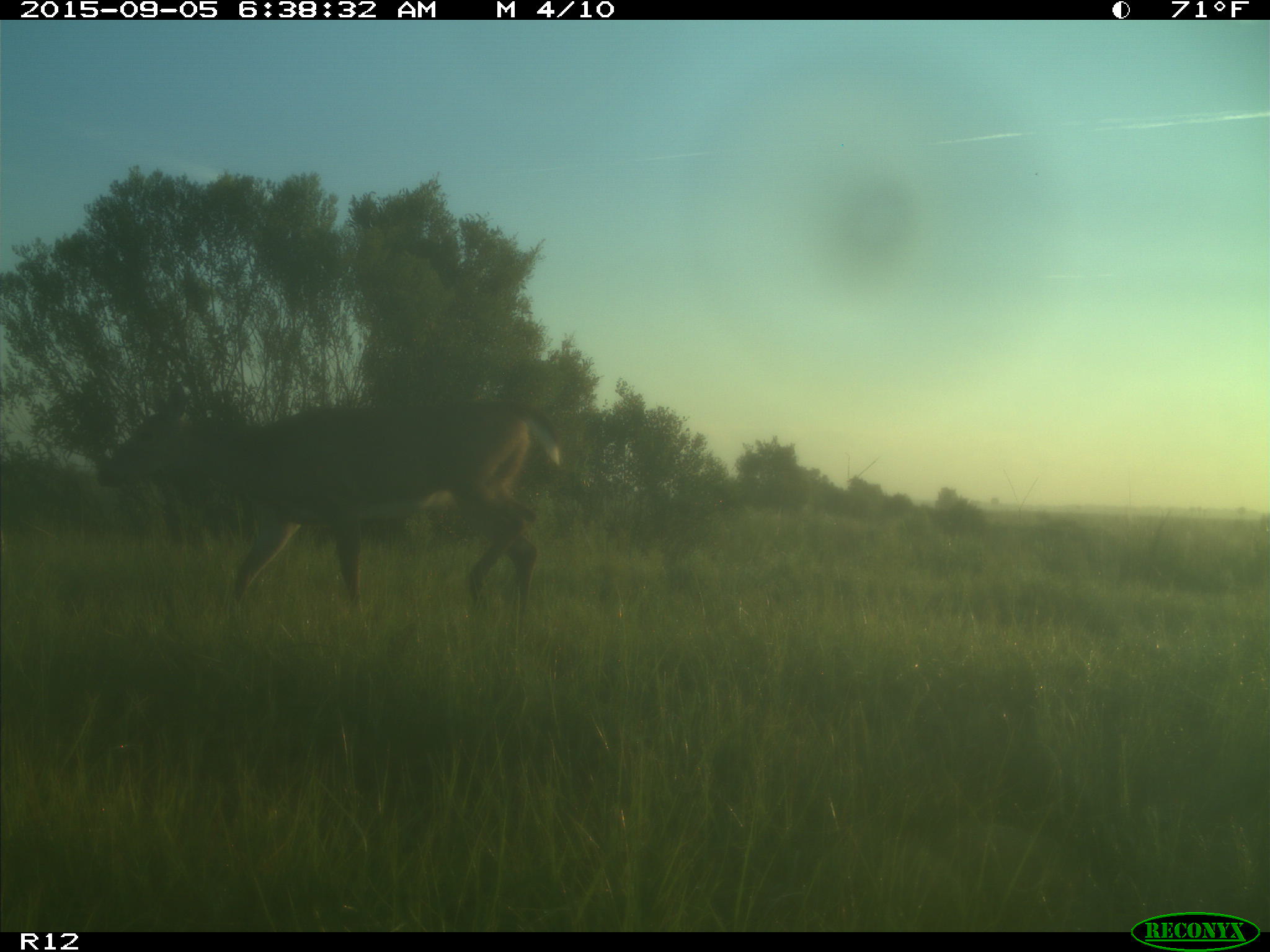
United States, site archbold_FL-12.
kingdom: Animalia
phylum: Chordata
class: Mammalia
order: Artiodactyla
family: Cervidae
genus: Odocoileus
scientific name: Odocoileus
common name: deer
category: unidentified deer